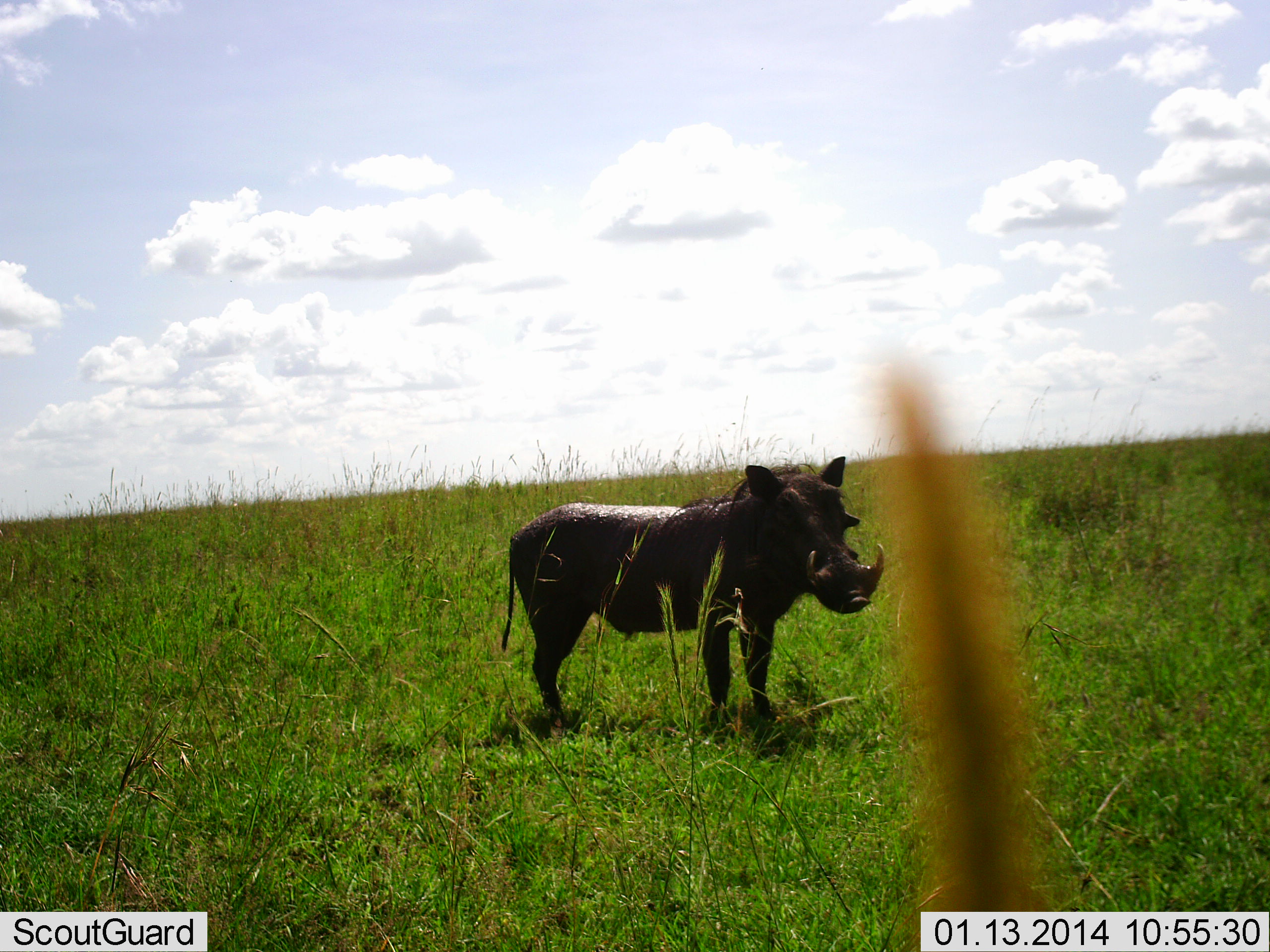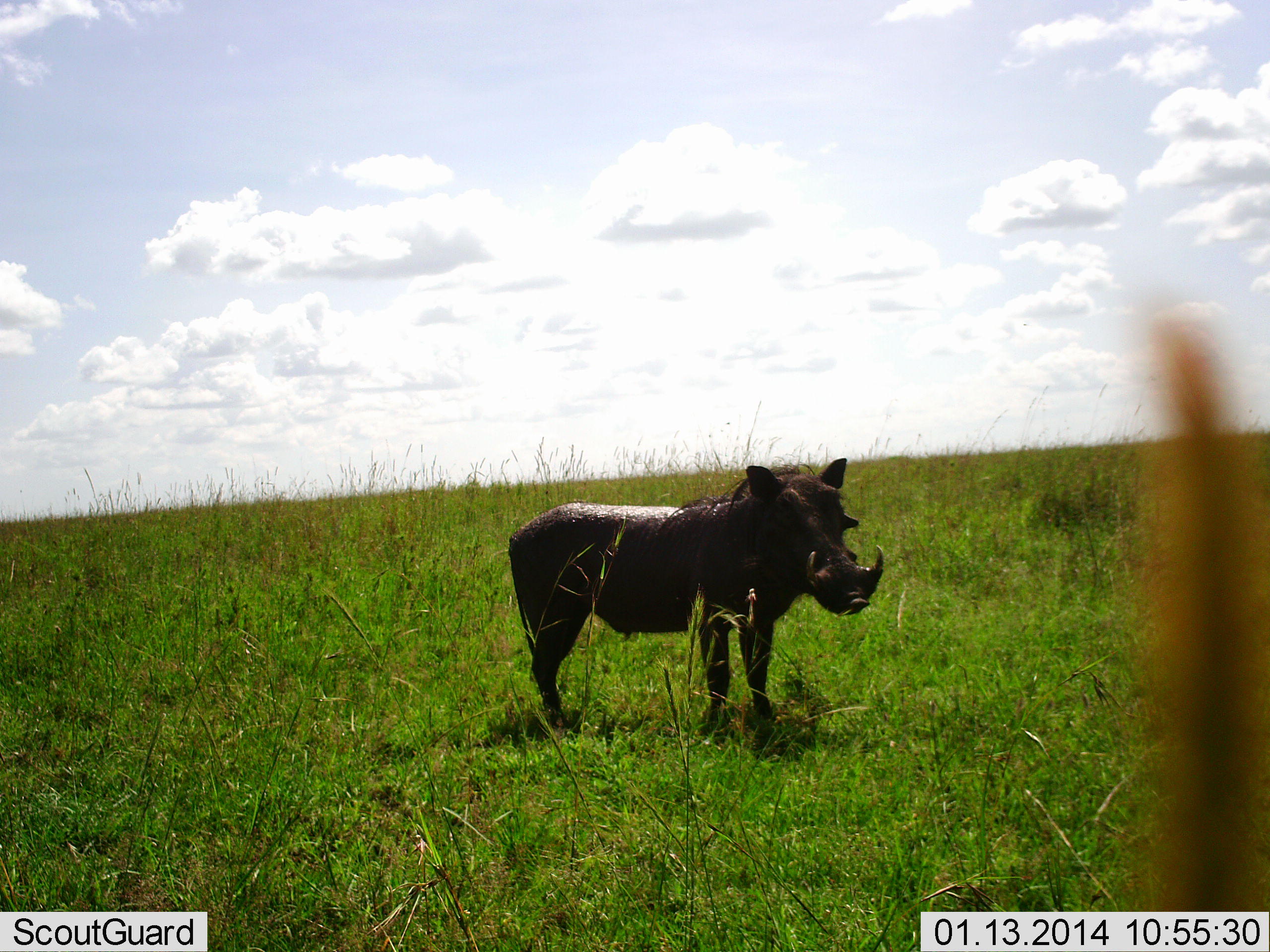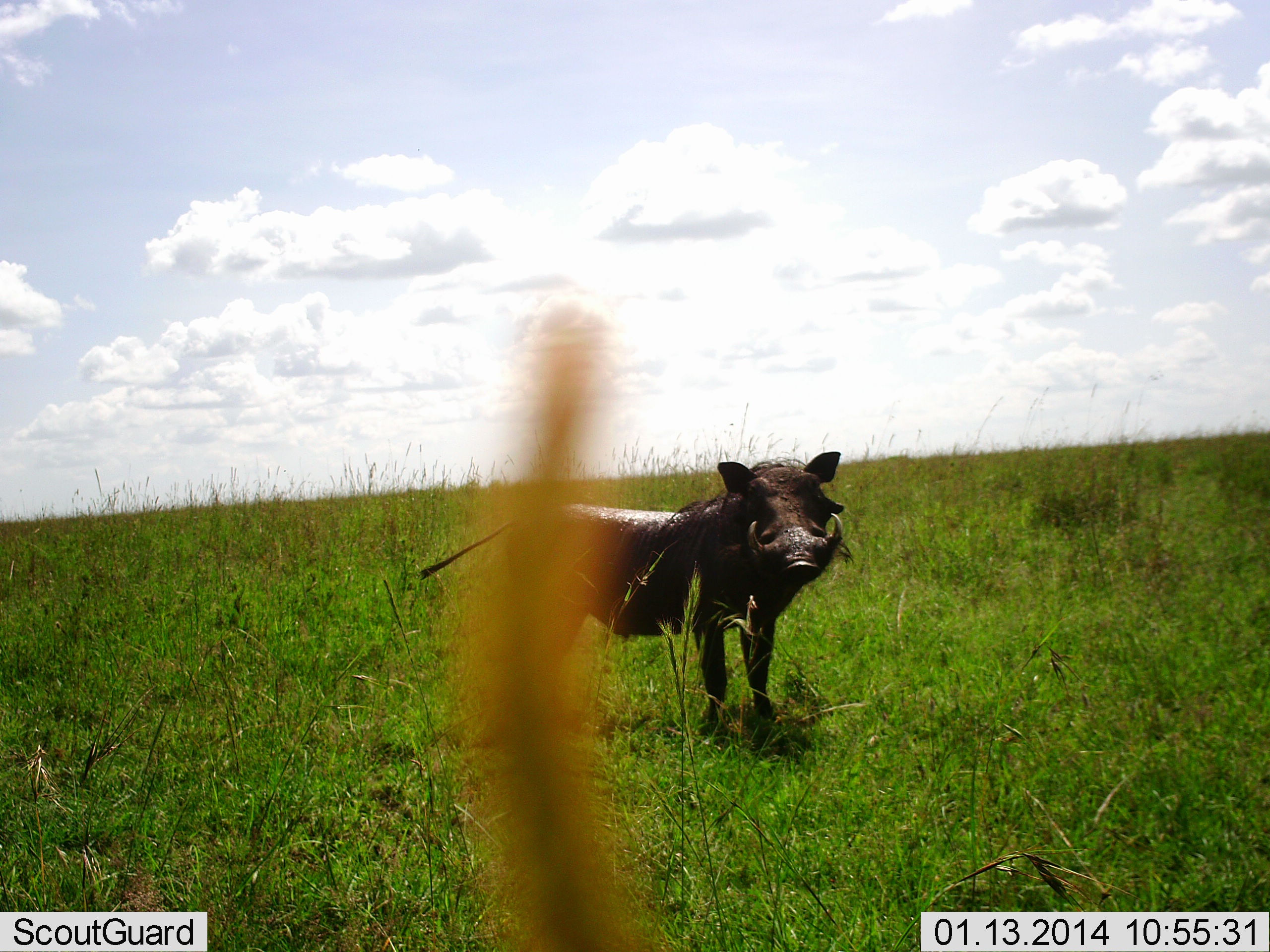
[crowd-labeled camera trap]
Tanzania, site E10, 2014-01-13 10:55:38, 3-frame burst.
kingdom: Animalia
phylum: Chordata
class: Mammalia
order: Artiodactyla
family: Suidae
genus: Phacochoerus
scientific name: Phacochoerus africanus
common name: warthog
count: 1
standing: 100%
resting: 0%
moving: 0%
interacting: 0%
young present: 0%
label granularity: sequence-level